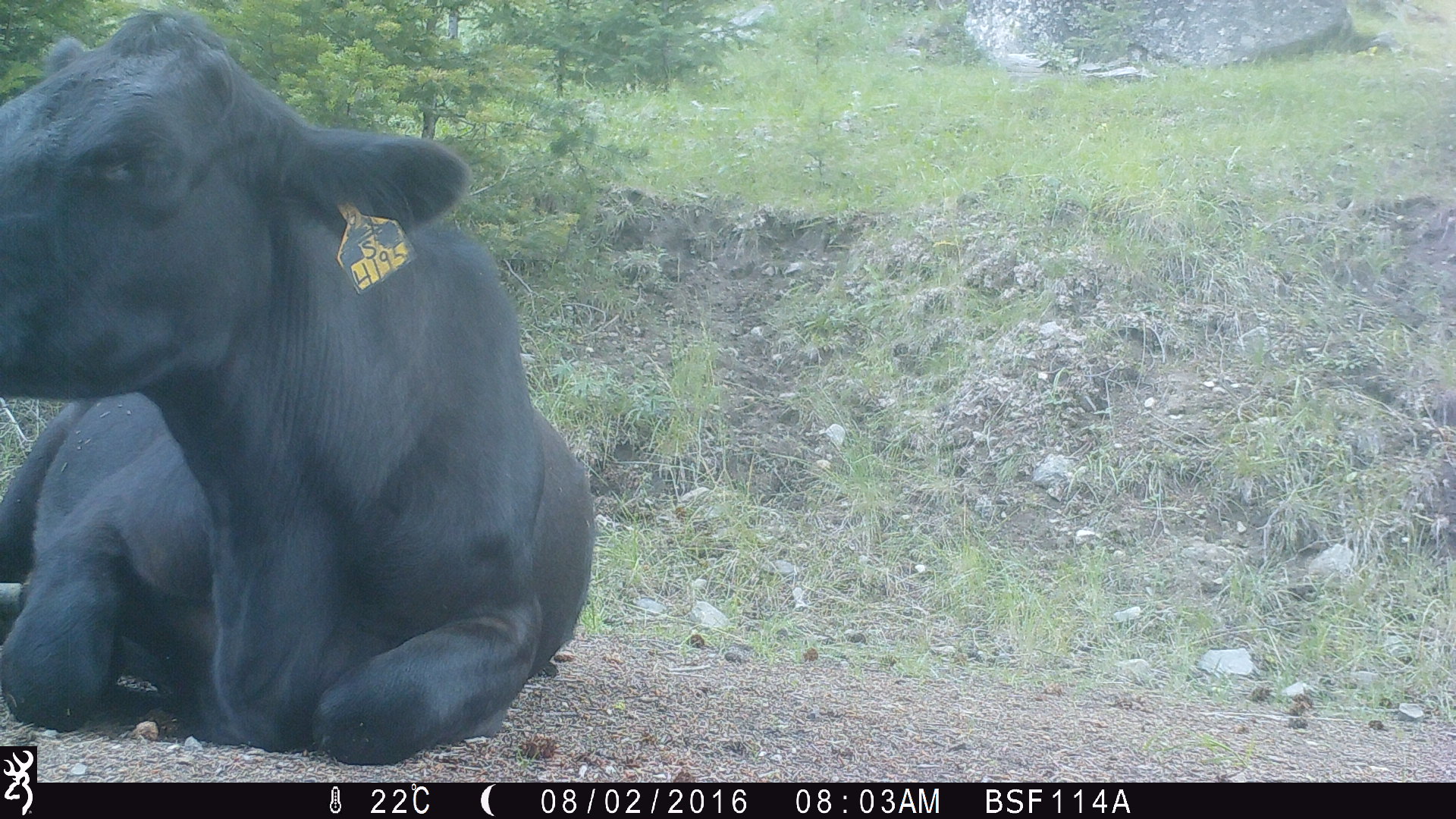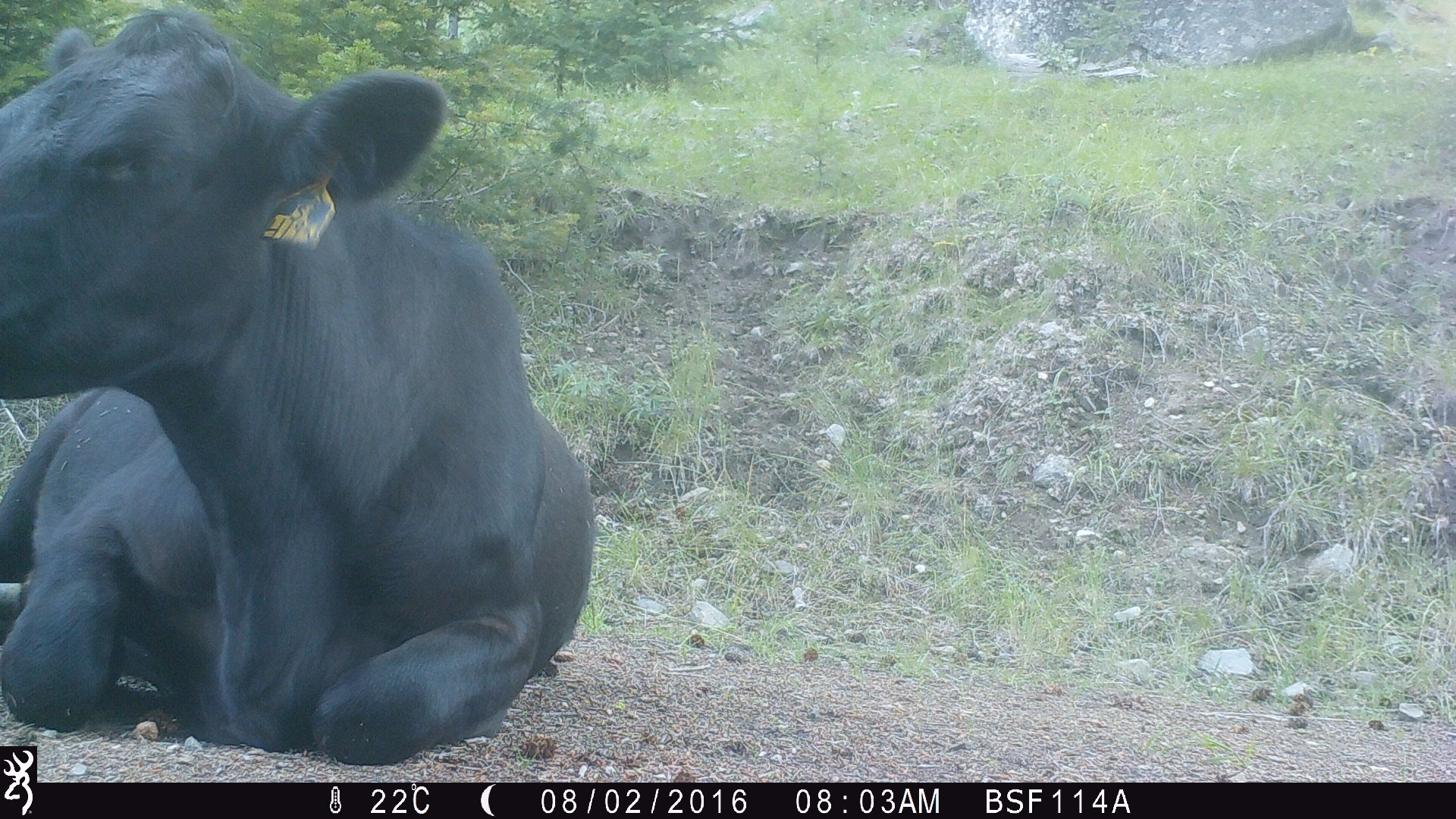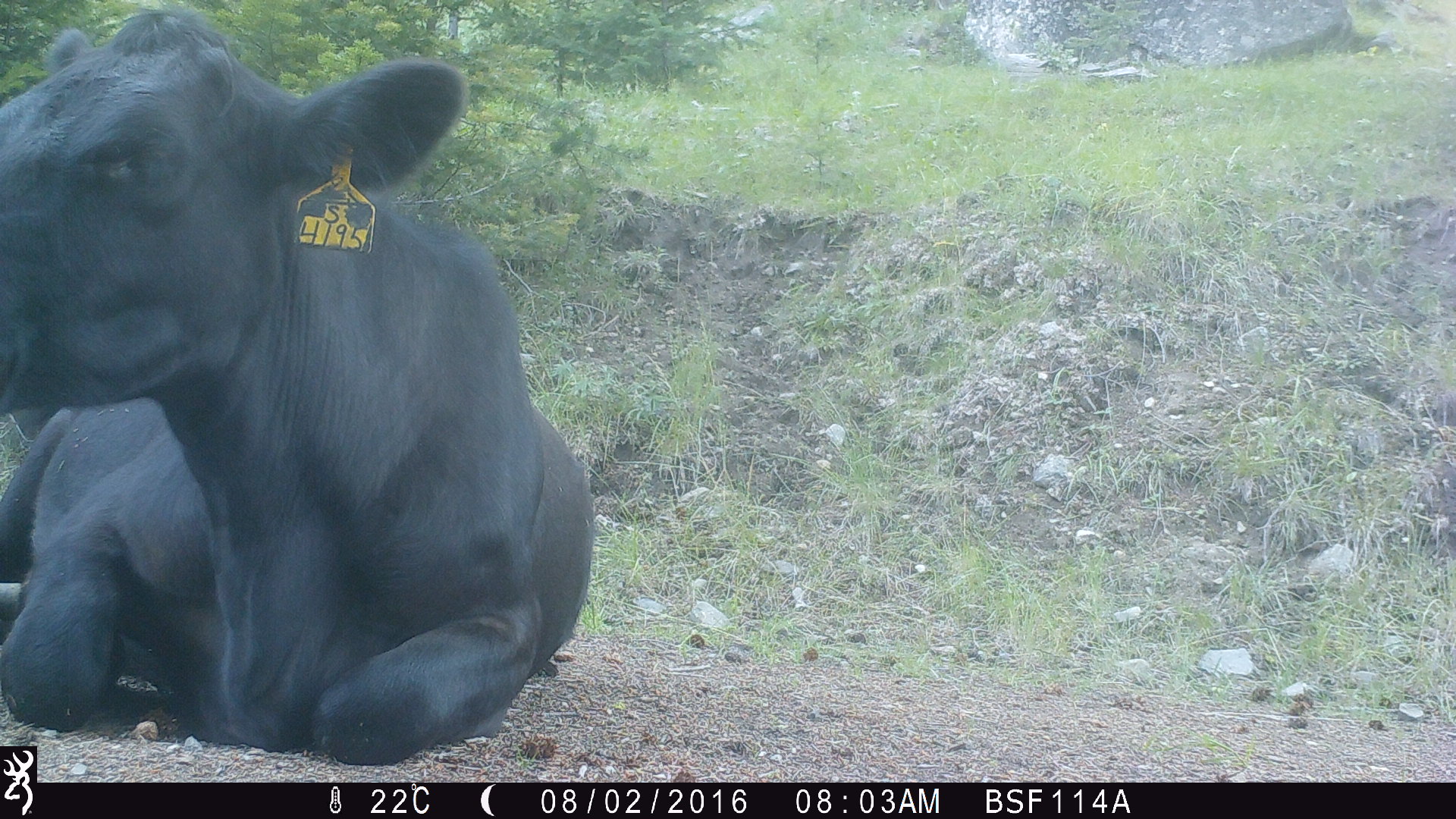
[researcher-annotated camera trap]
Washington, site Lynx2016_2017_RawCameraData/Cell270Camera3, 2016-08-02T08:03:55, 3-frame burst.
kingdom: Animalia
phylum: Chordata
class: Mammalia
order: Artiodactyla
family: Bovidae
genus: Bos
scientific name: Bos taurus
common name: domestic cattle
Domestic cattle (Bos taurus). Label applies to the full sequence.